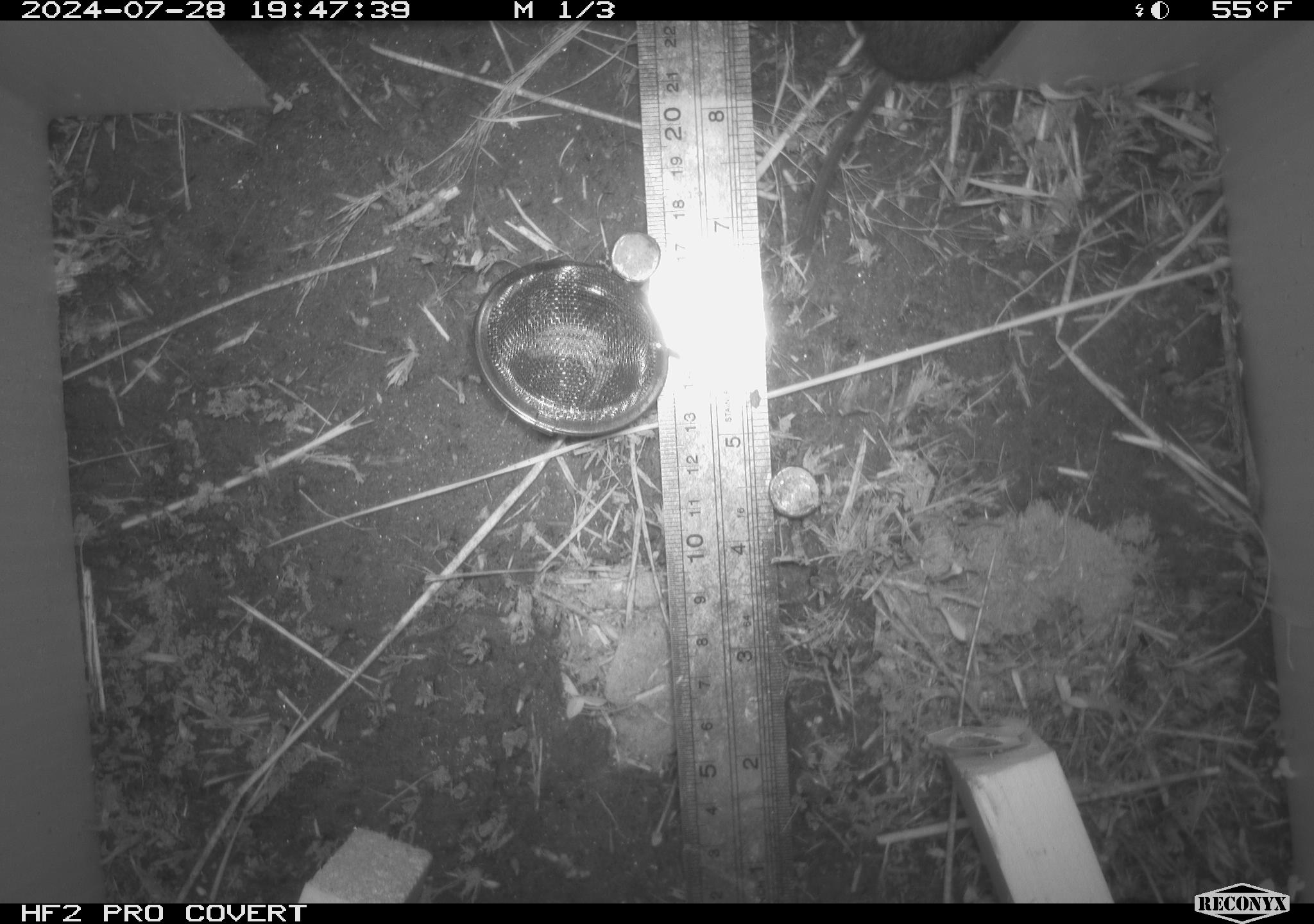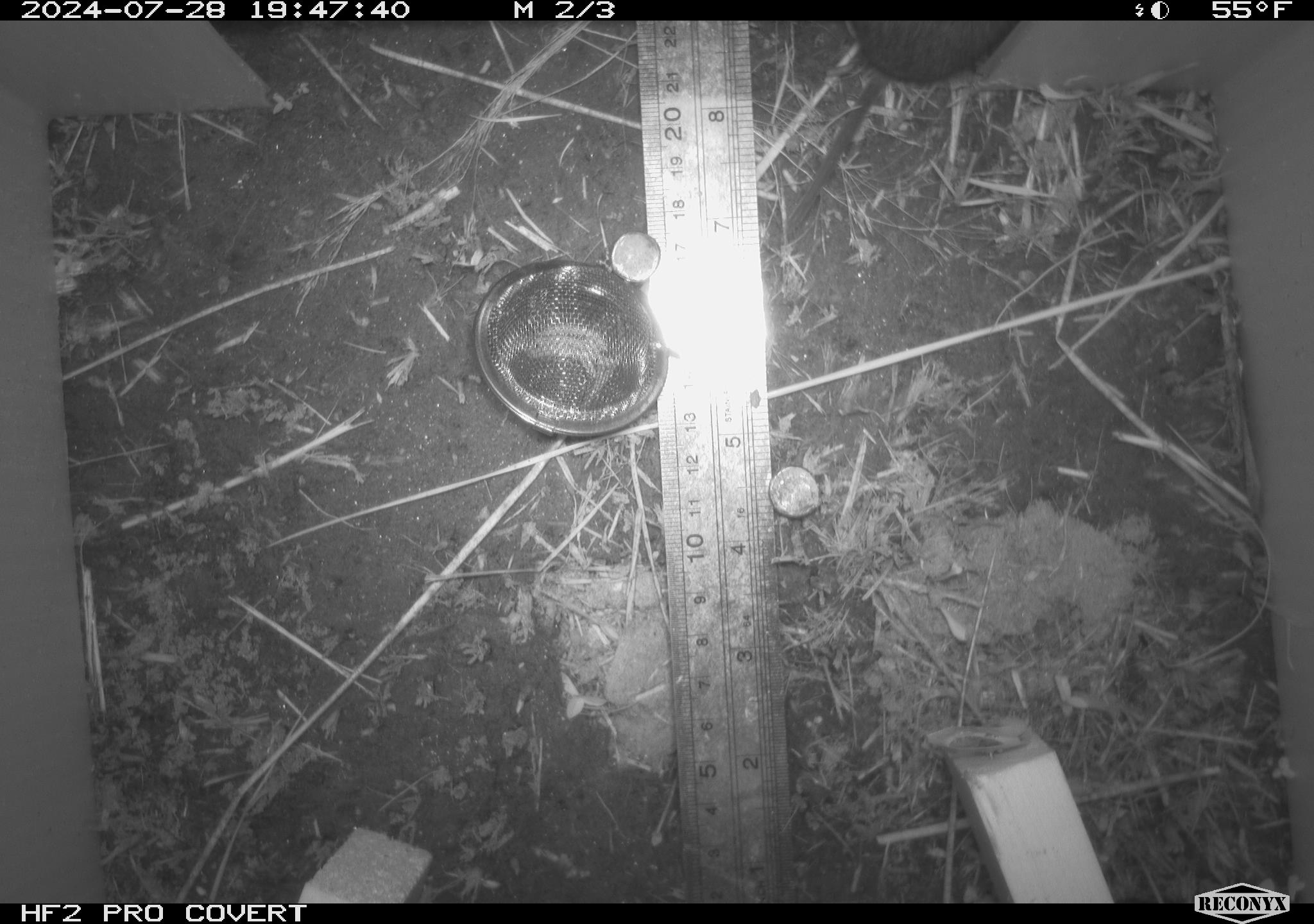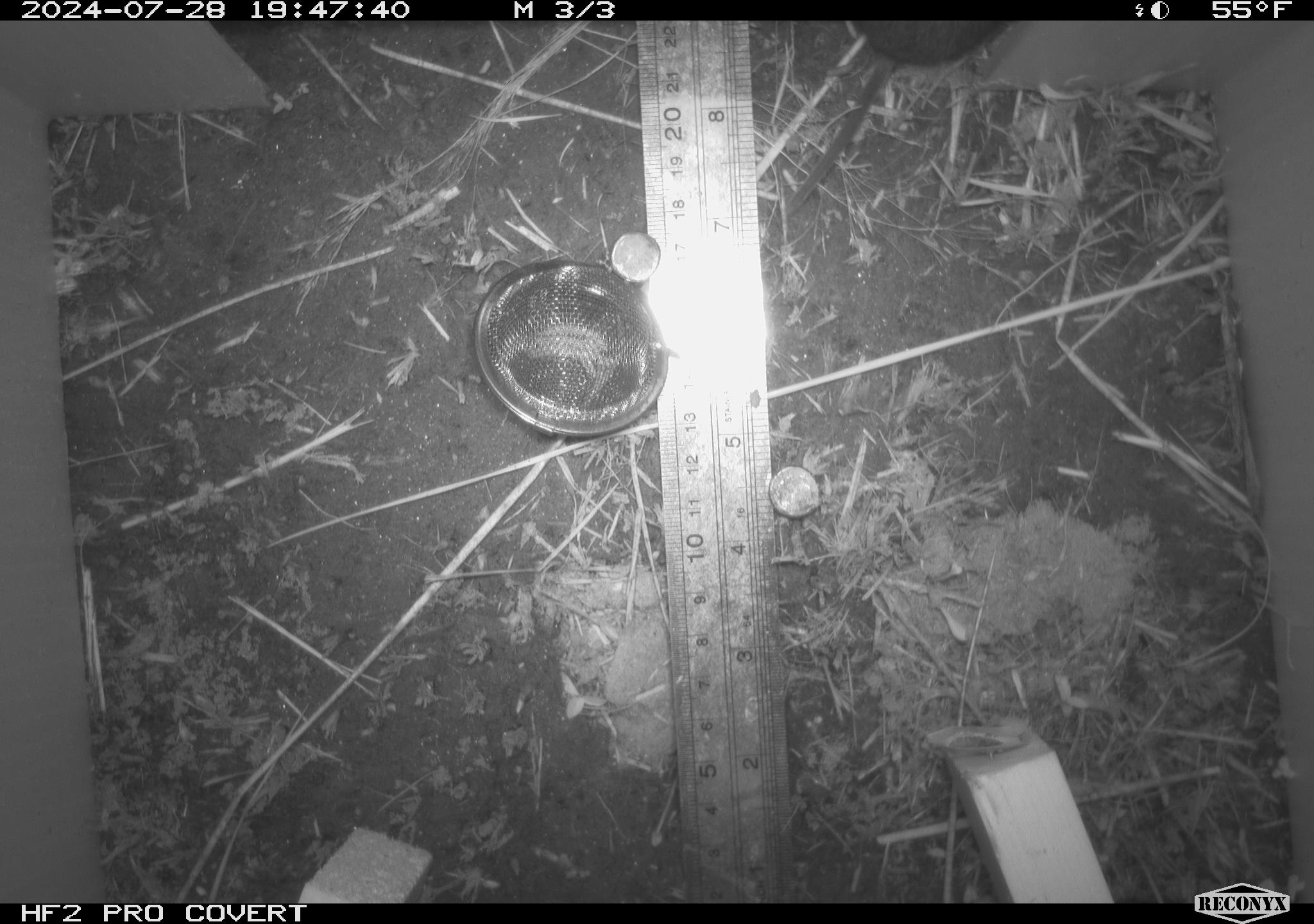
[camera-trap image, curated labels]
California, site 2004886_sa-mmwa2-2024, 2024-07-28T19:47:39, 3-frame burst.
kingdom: Animalia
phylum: Chordata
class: Mammalia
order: Rodentia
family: Cricetidae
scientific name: Arvicolinae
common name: voles, lemmings, and muskrats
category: arvicolinae subfamily